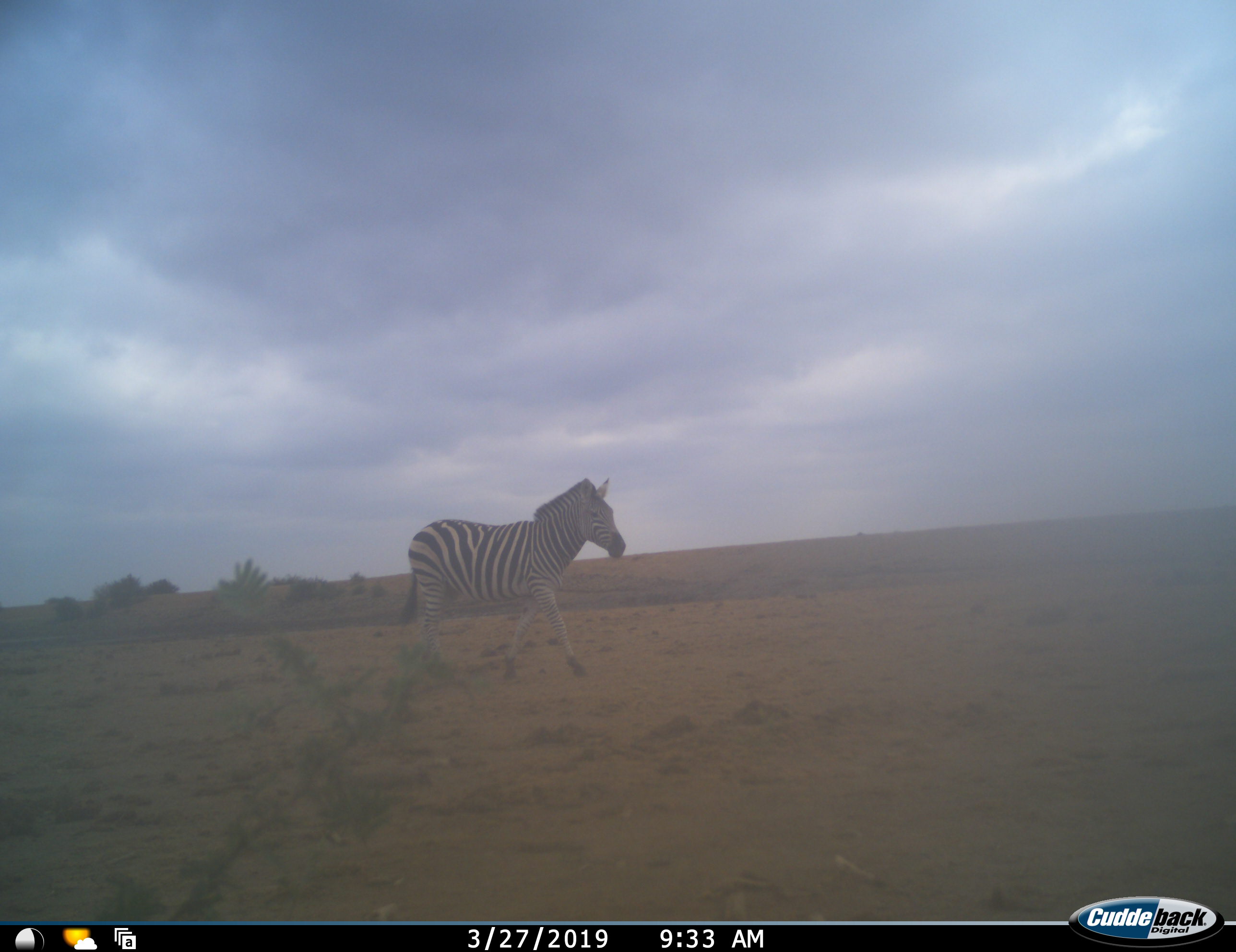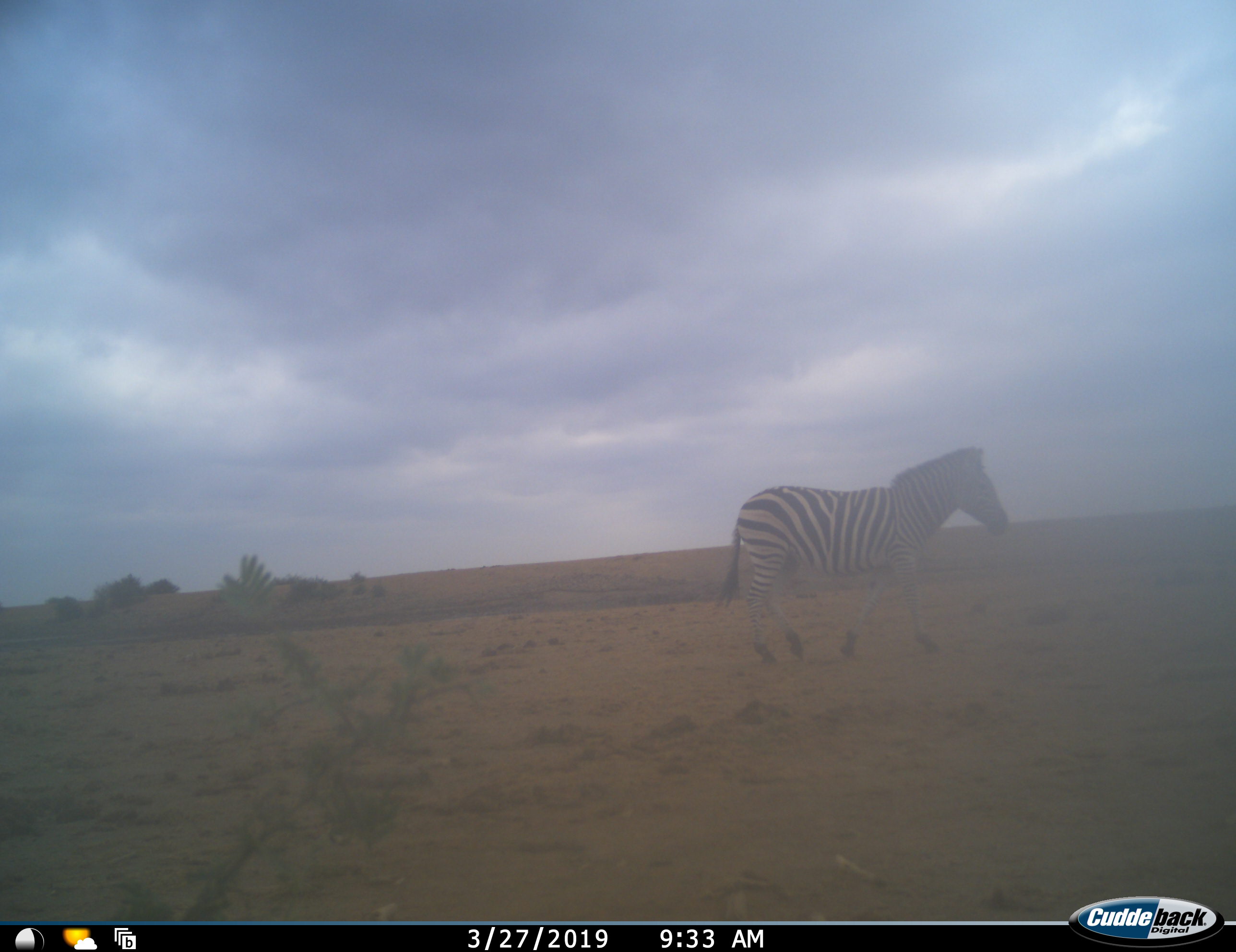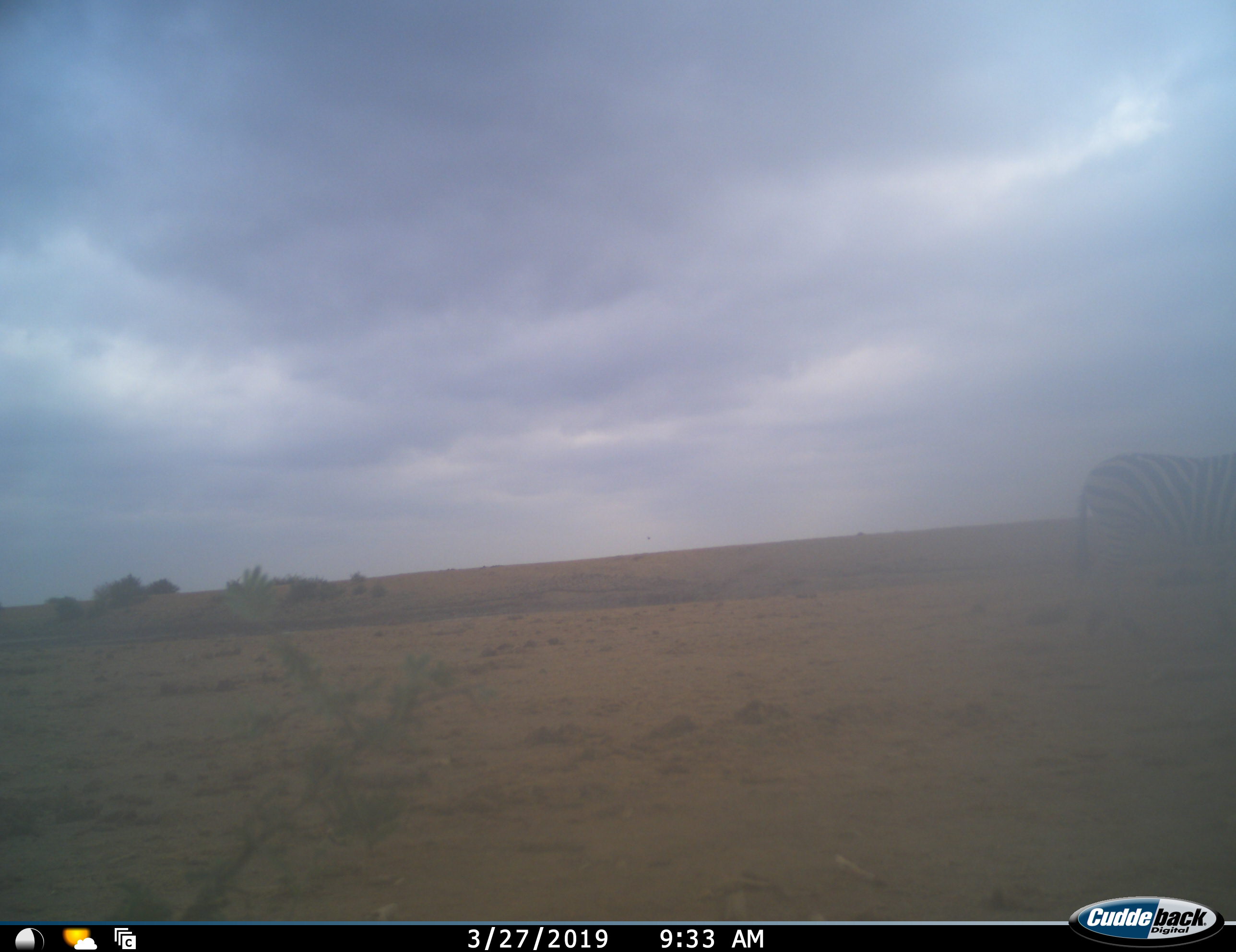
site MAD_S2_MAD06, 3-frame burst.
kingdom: Animalia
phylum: Chordata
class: Mammalia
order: Perissodactyla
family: Equidae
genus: Equus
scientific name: Equus quagga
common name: plains zebra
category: zebraplains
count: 1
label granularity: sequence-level